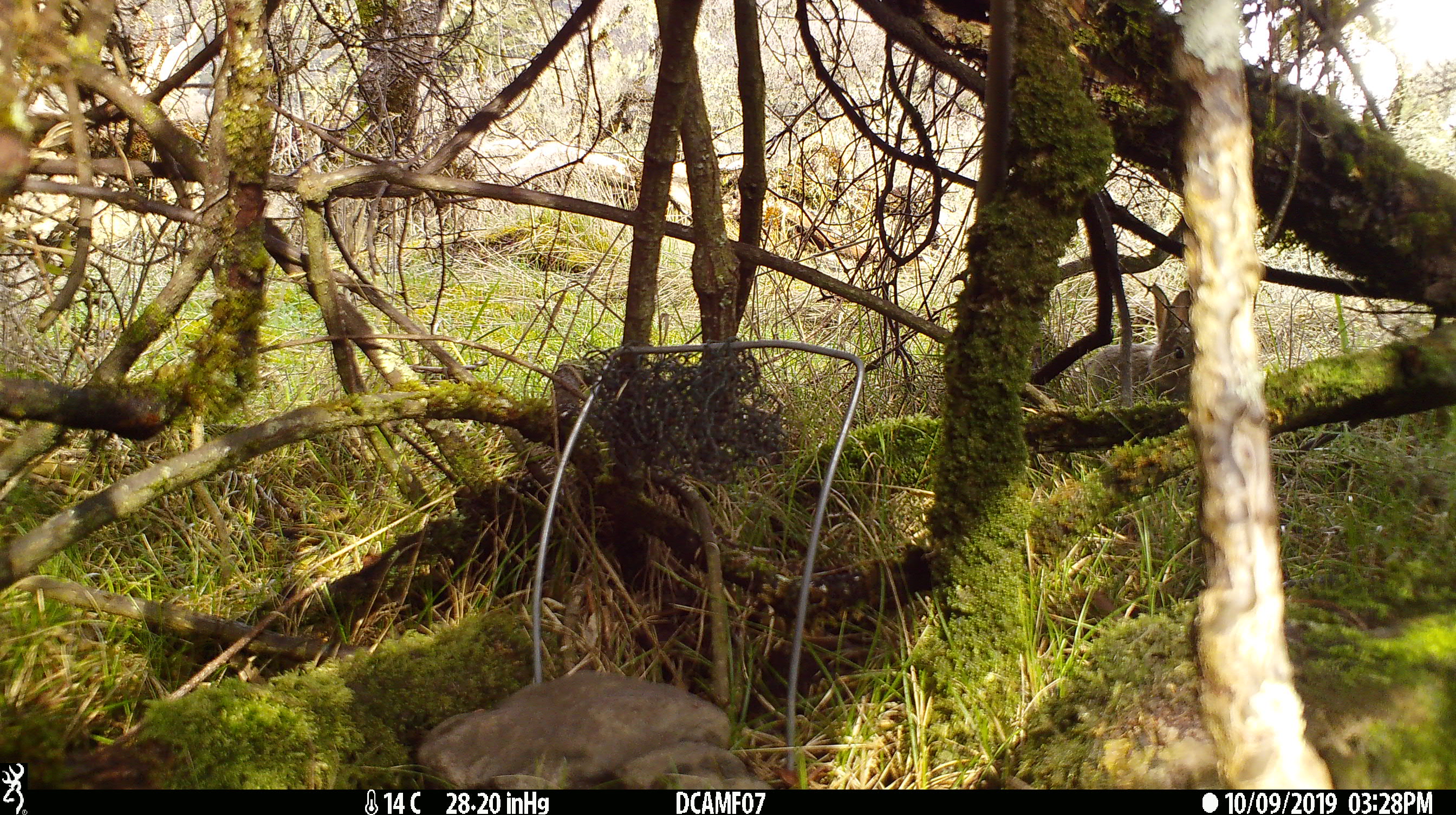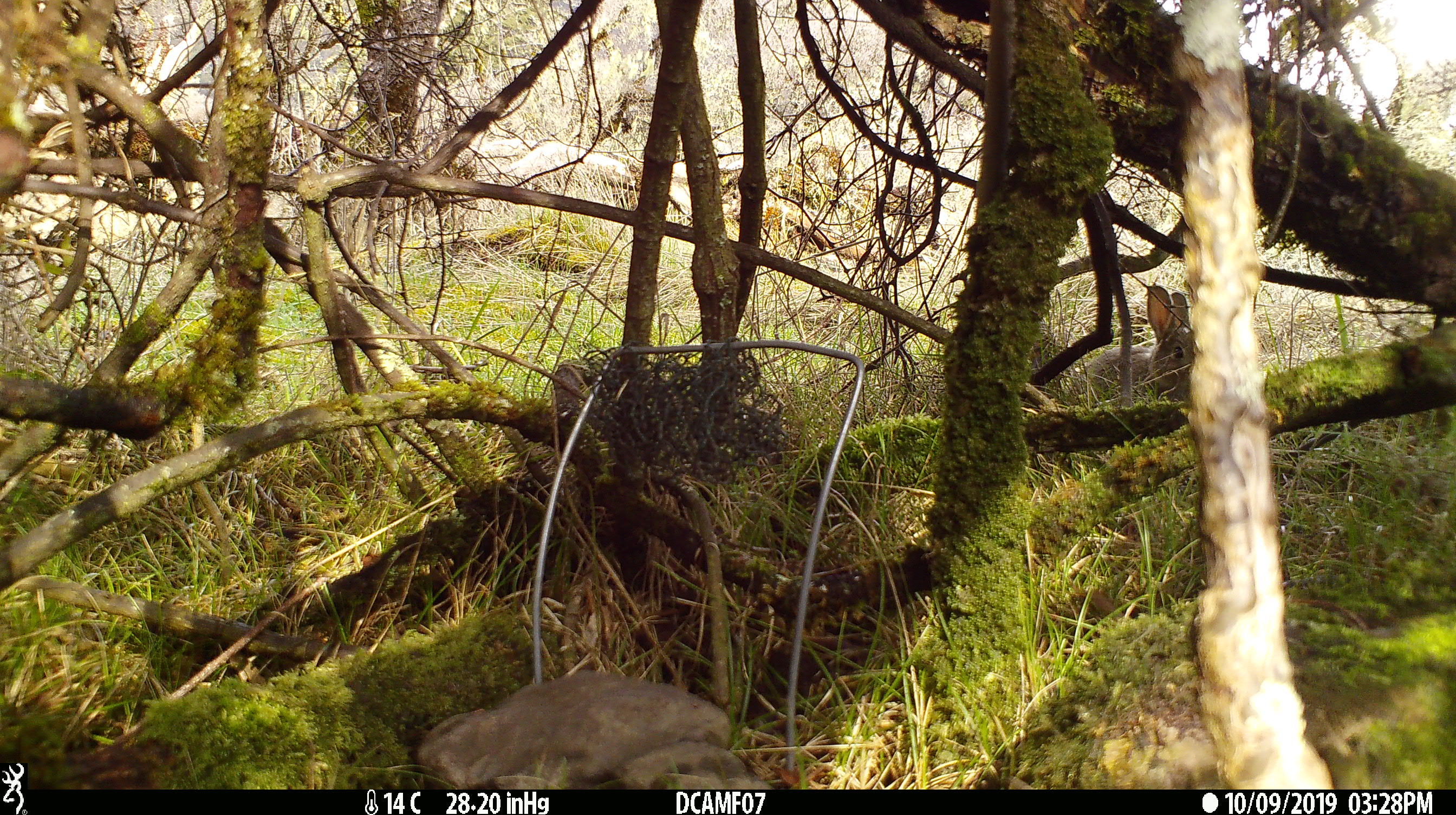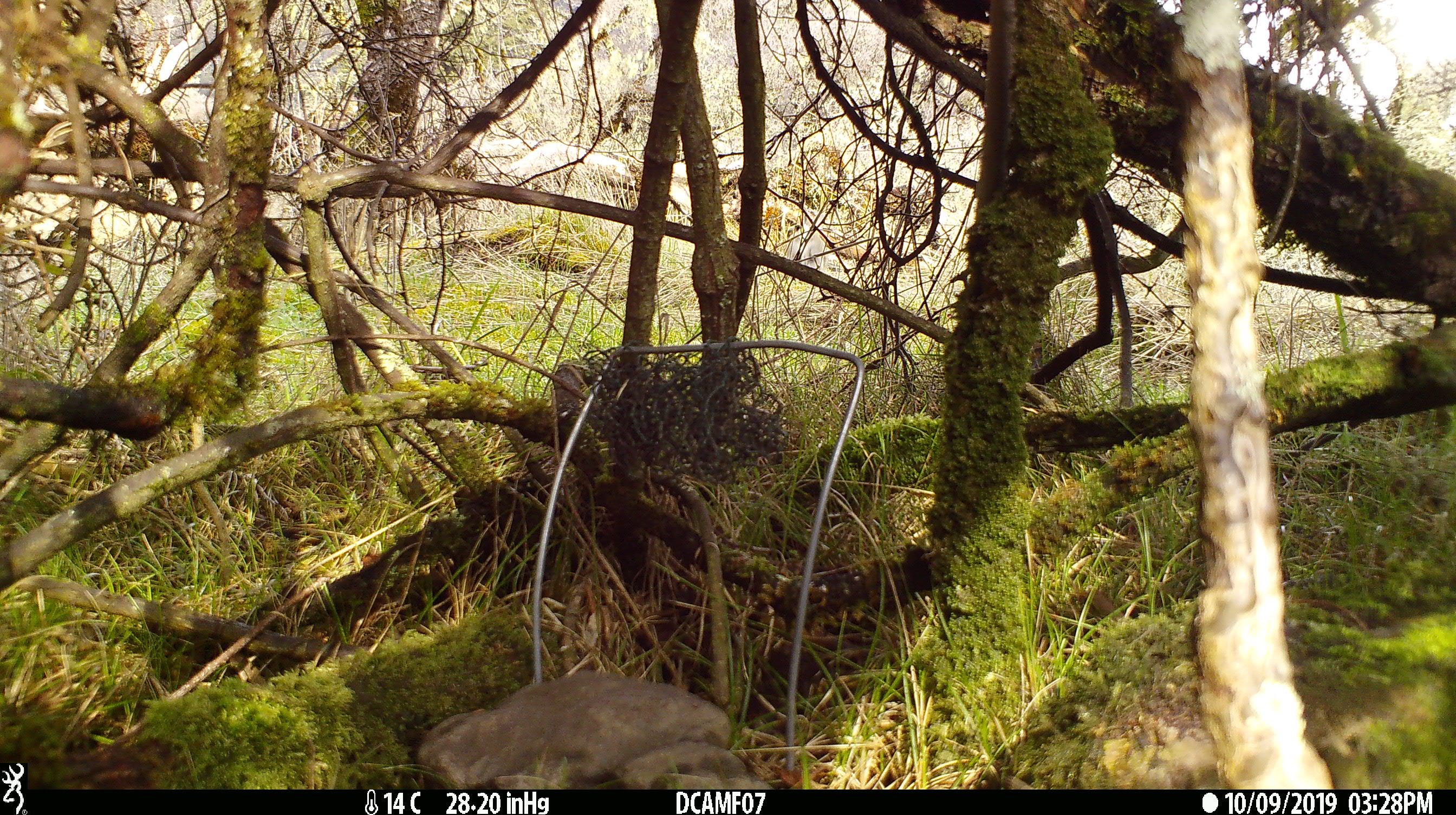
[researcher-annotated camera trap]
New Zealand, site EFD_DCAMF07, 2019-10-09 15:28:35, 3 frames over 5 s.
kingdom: Animalia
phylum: Chordata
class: Mammalia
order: Lagomorpha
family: Leporidae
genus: Oryctolagus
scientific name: Oryctolagus cuniculus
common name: european rabbit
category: rabbit